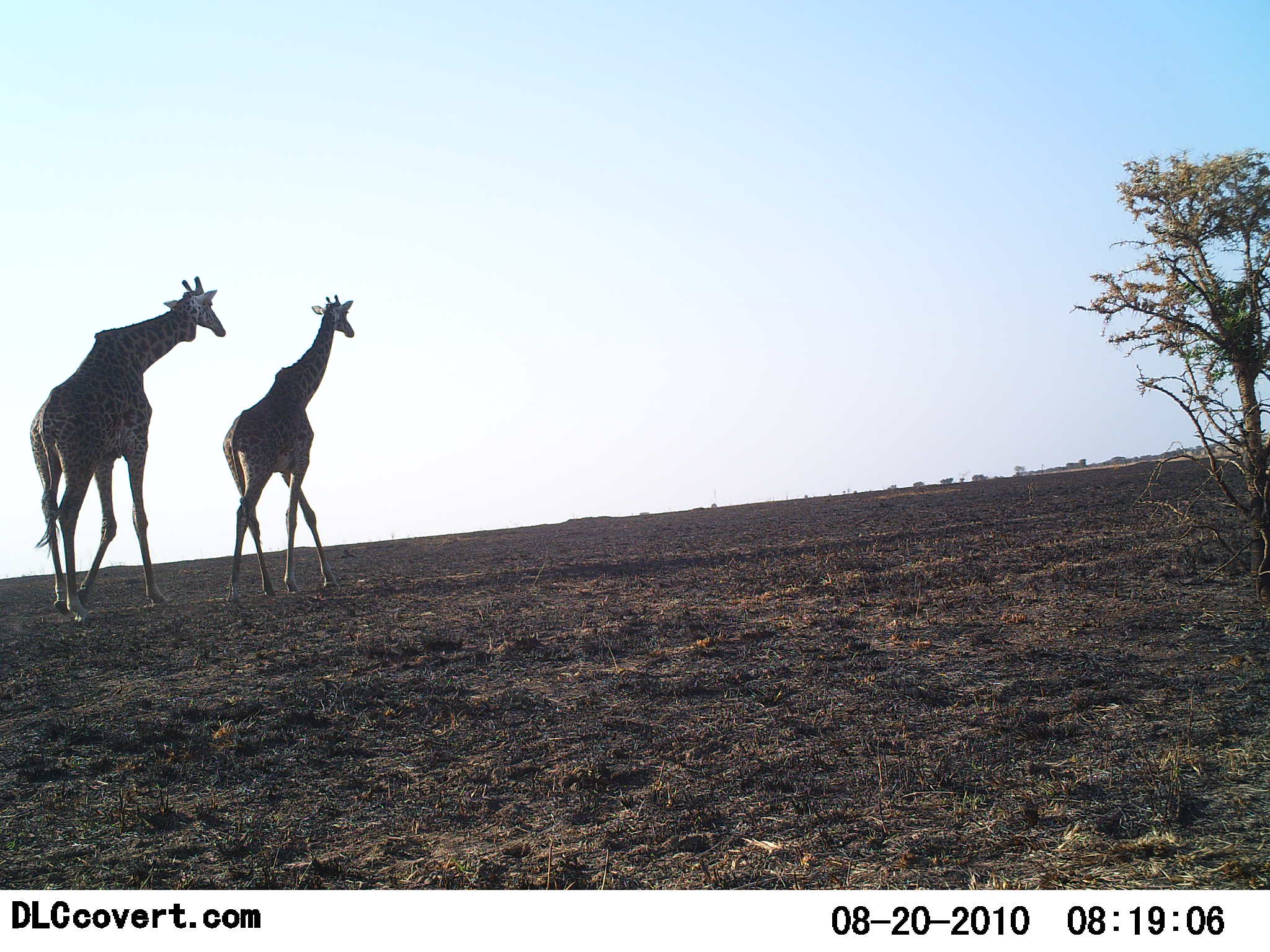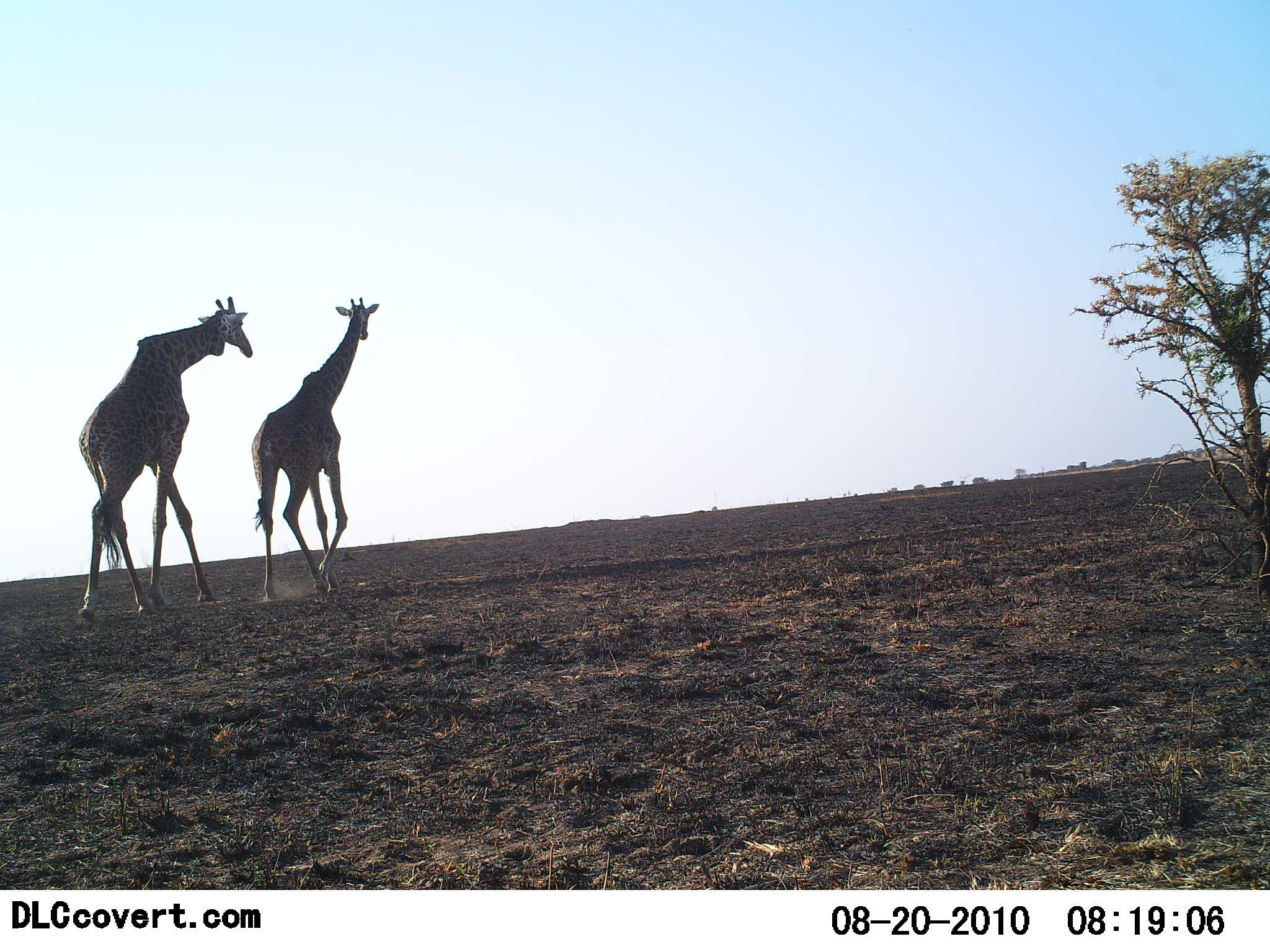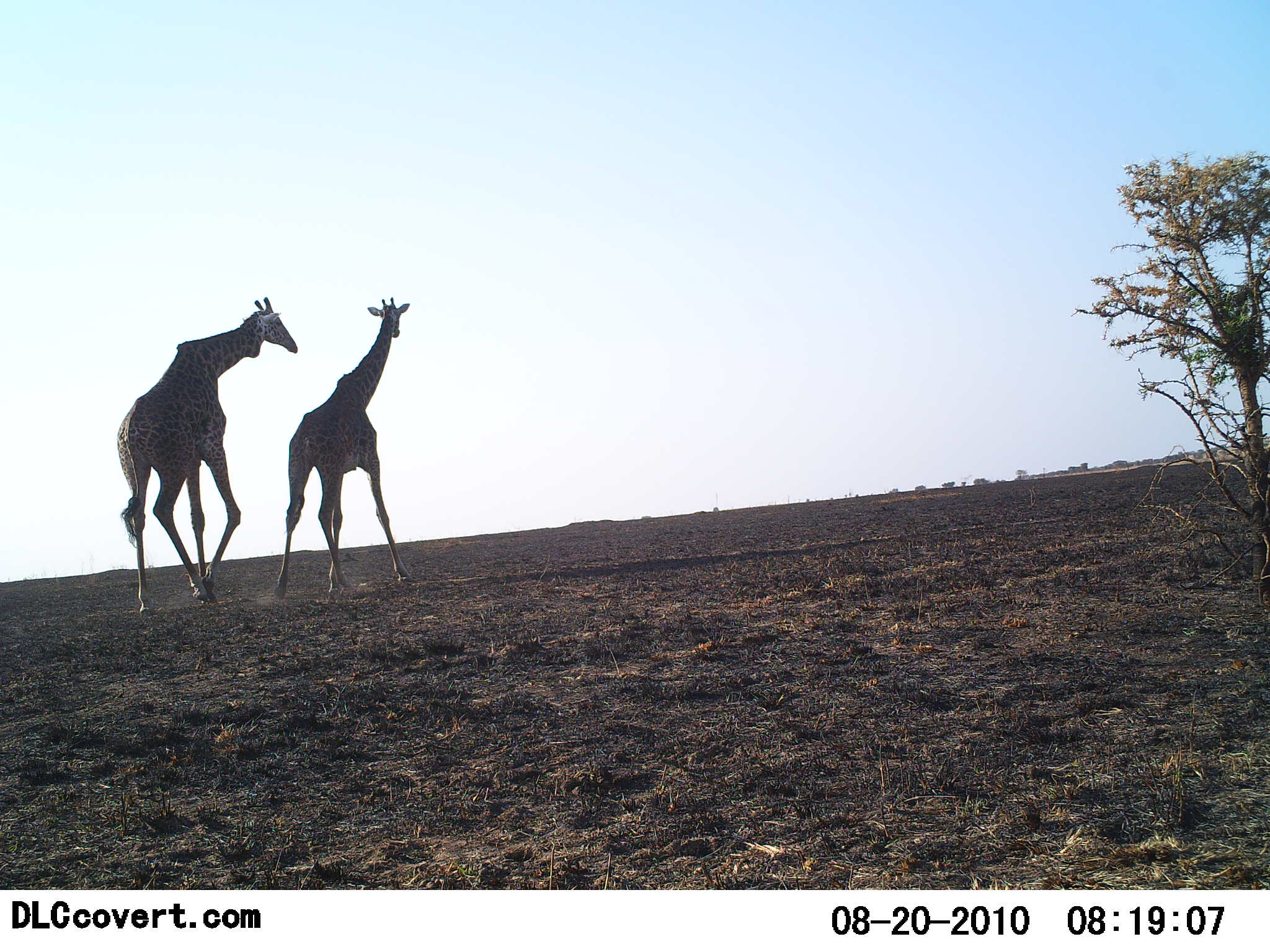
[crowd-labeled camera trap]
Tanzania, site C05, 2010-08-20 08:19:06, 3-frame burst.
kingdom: Animalia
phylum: Chordata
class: Mammalia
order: Artiodactyla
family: Giraffidae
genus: Giraffa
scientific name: Giraffa camelopardalis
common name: giraffe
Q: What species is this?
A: Giraffe (Giraffa camelopardalis).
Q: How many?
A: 2.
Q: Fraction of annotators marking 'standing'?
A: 0%.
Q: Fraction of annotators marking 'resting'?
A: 0%.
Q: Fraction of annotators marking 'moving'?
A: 100%.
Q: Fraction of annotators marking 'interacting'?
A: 9%.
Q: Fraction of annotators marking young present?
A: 0%.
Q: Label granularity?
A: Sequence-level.